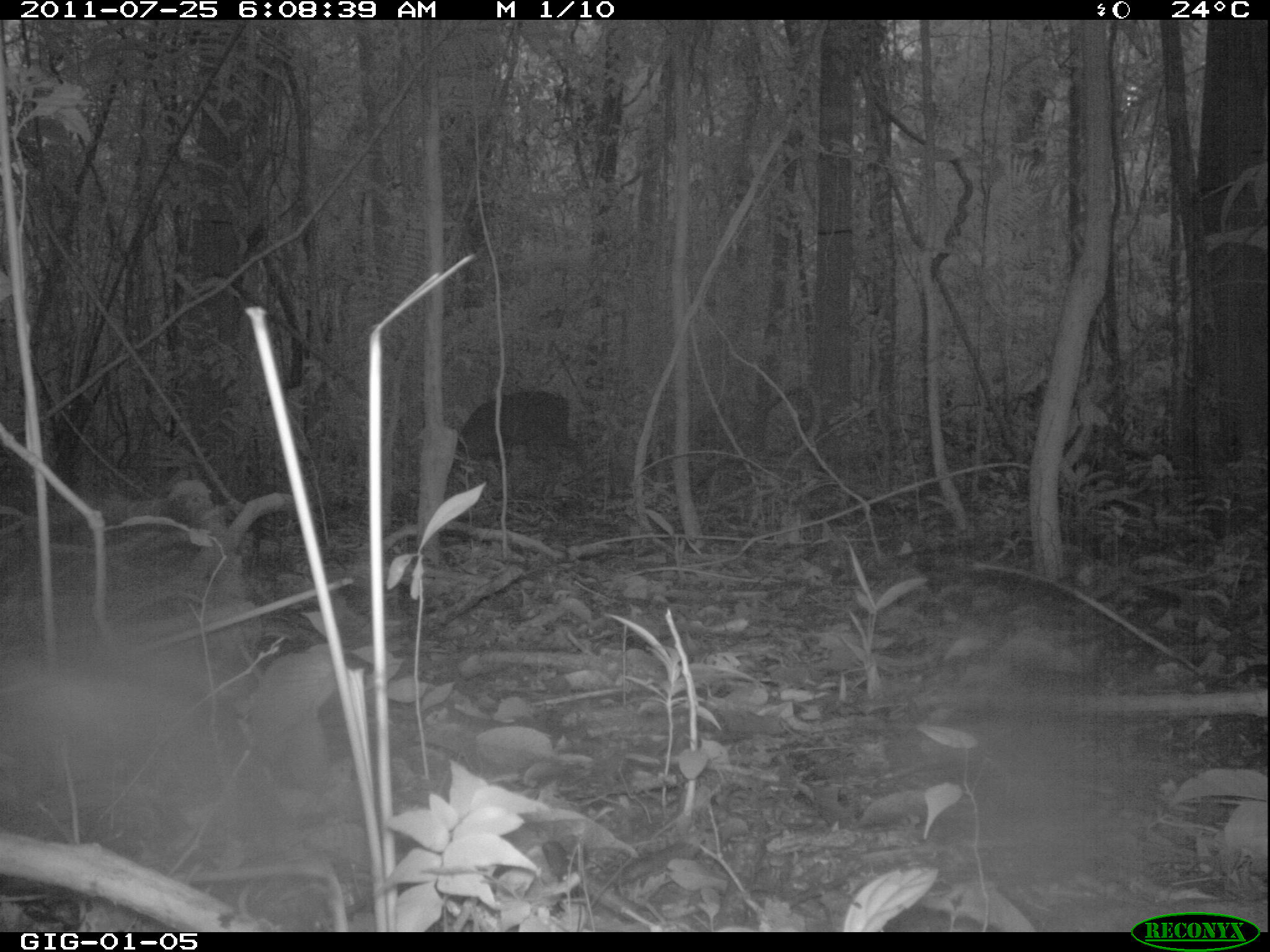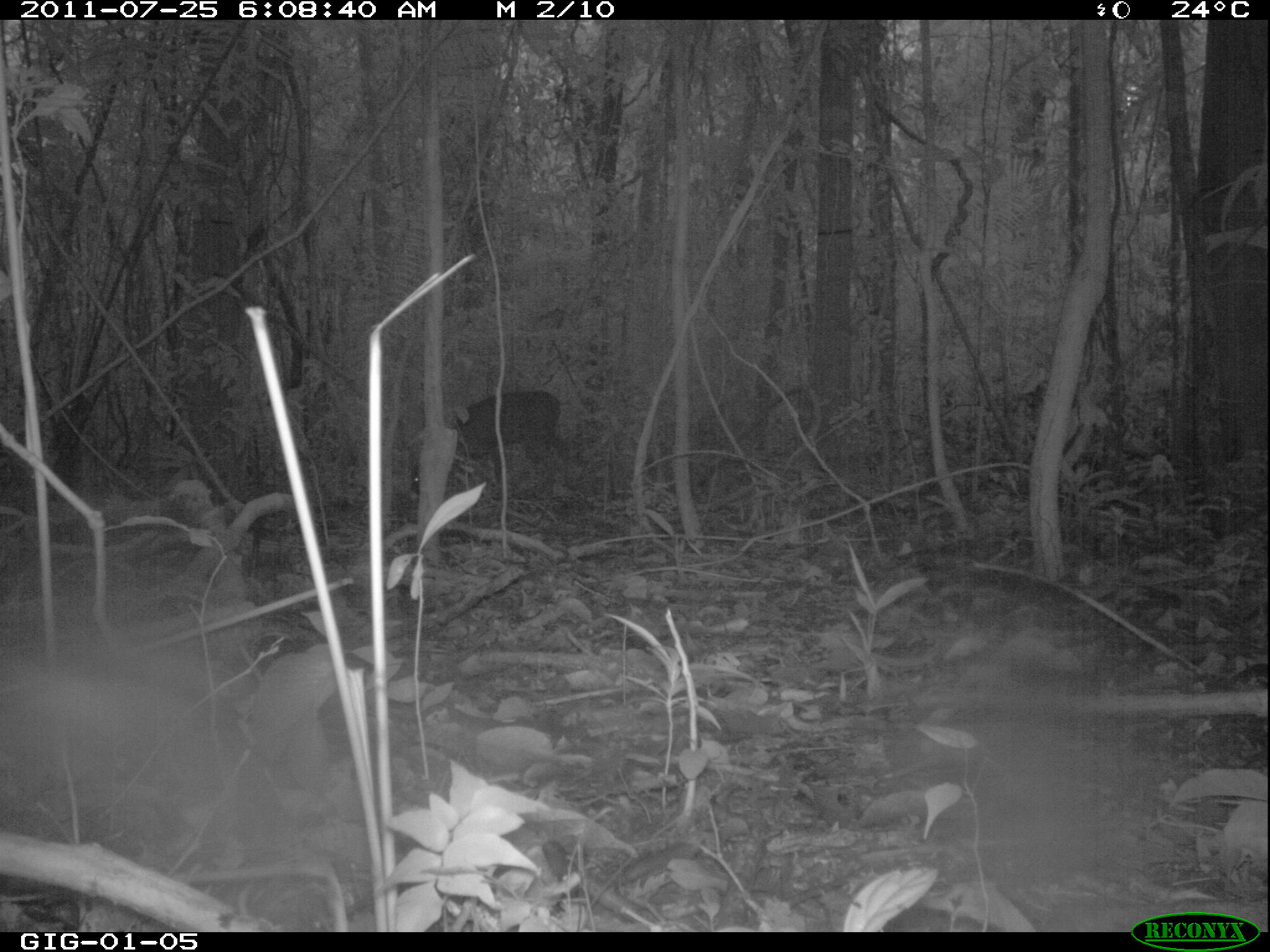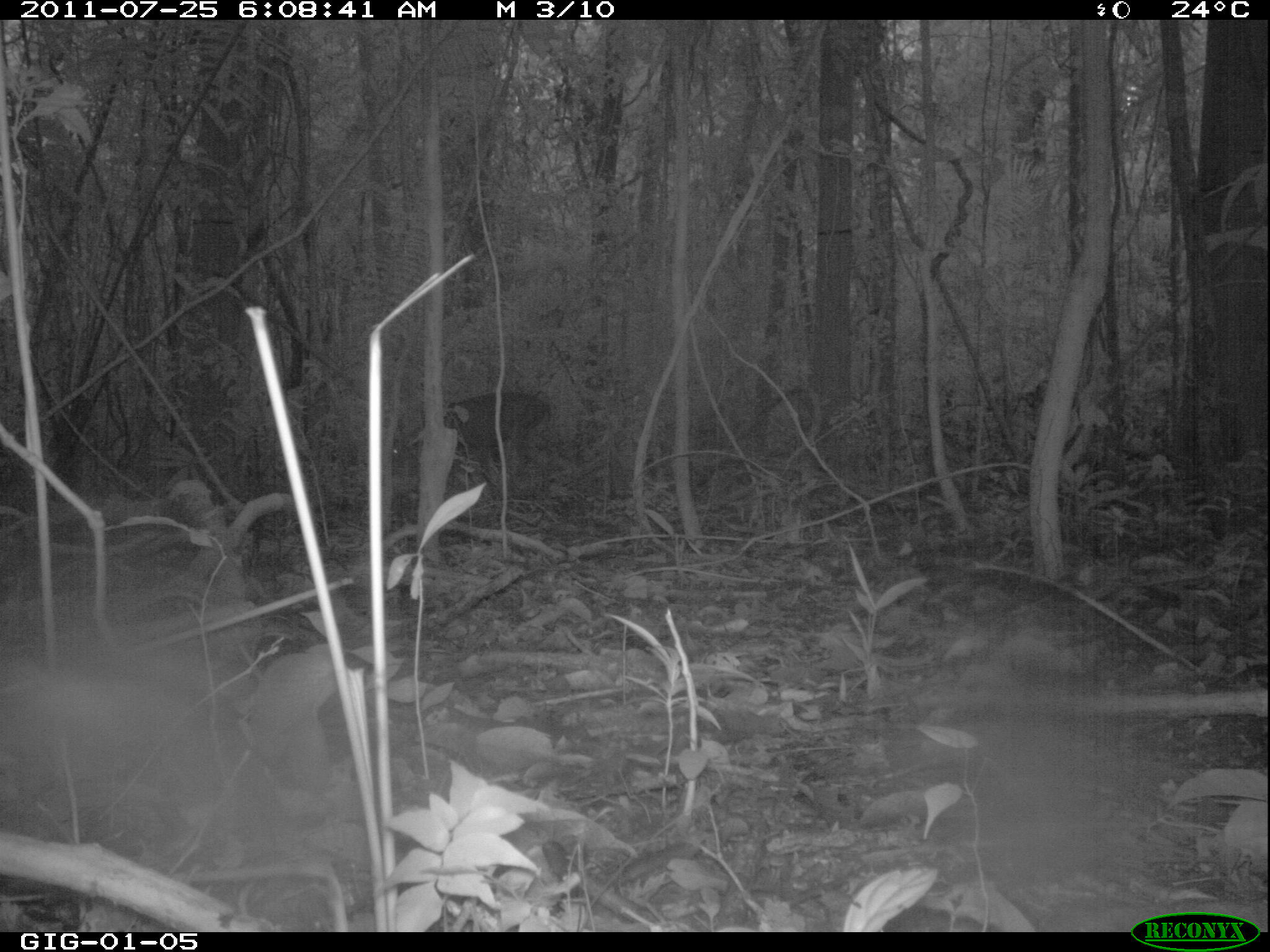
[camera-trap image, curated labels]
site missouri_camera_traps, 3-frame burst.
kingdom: Animalia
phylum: Chordata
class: Mammalia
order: Artiodactyla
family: Cervidae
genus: Odocoileus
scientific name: Odocoileus virginianus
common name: white-tailed deer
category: white tailed deer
White tailed deer (white-tailed deer) (Odocoileus virginianus). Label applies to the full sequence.